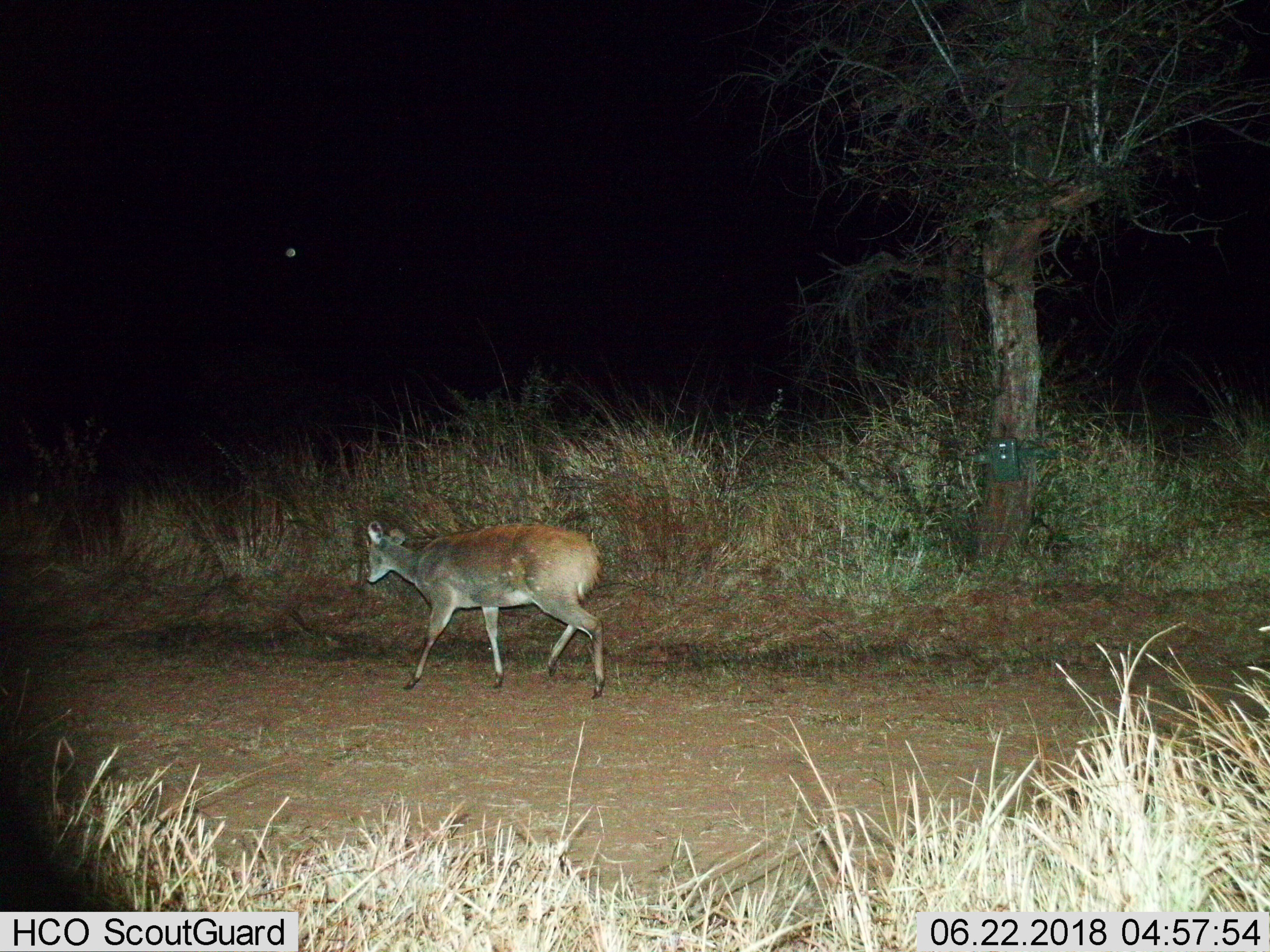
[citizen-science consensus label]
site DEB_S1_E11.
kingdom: Animalia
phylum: Chordata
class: Mammalia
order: Artiodactyla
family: Bovidae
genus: Tragelaphus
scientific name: Tragelaphus scriptus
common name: bushbuck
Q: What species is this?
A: Bushbuck (Tragelaphus scriptus).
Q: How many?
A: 1.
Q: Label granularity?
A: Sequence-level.